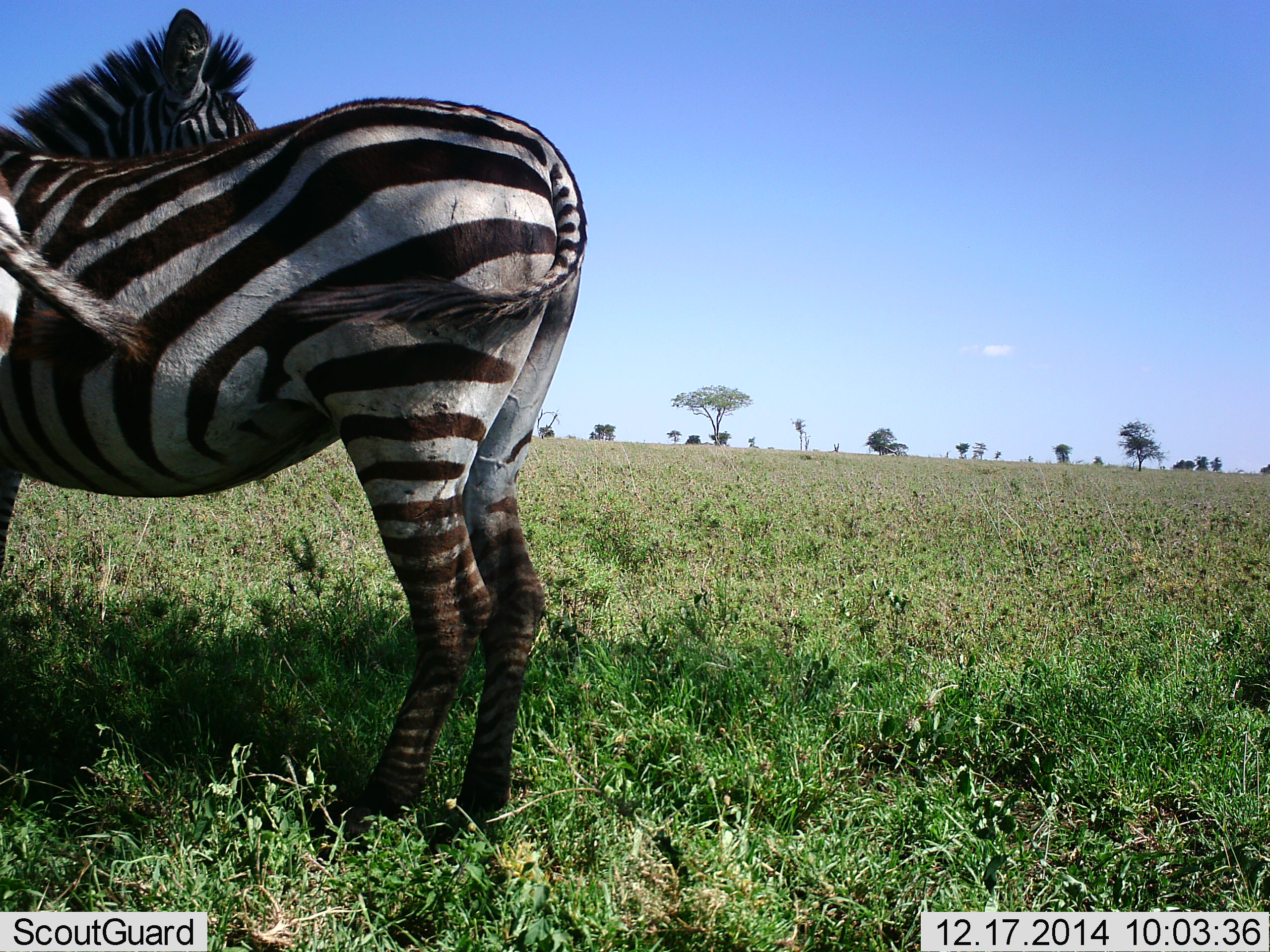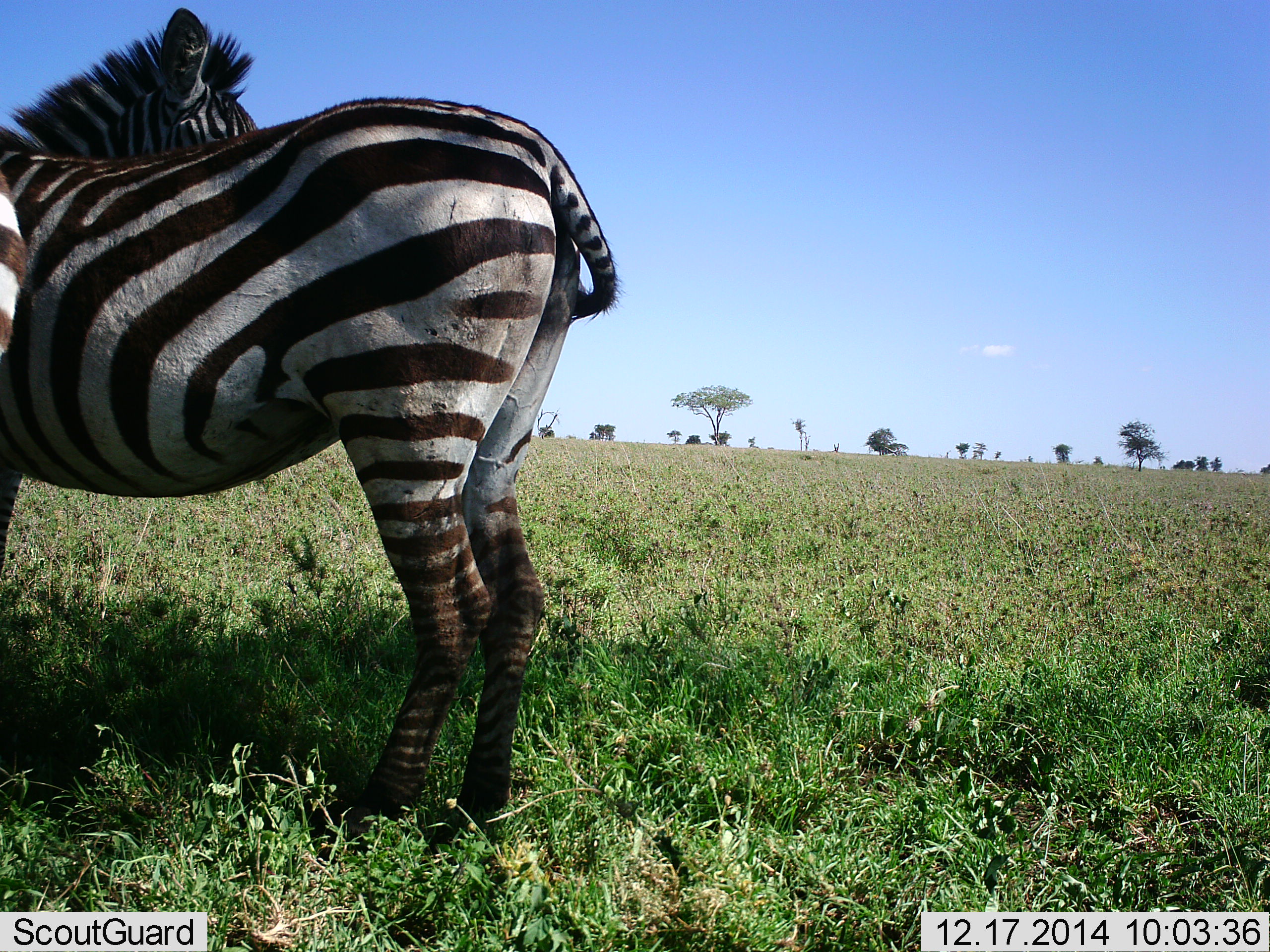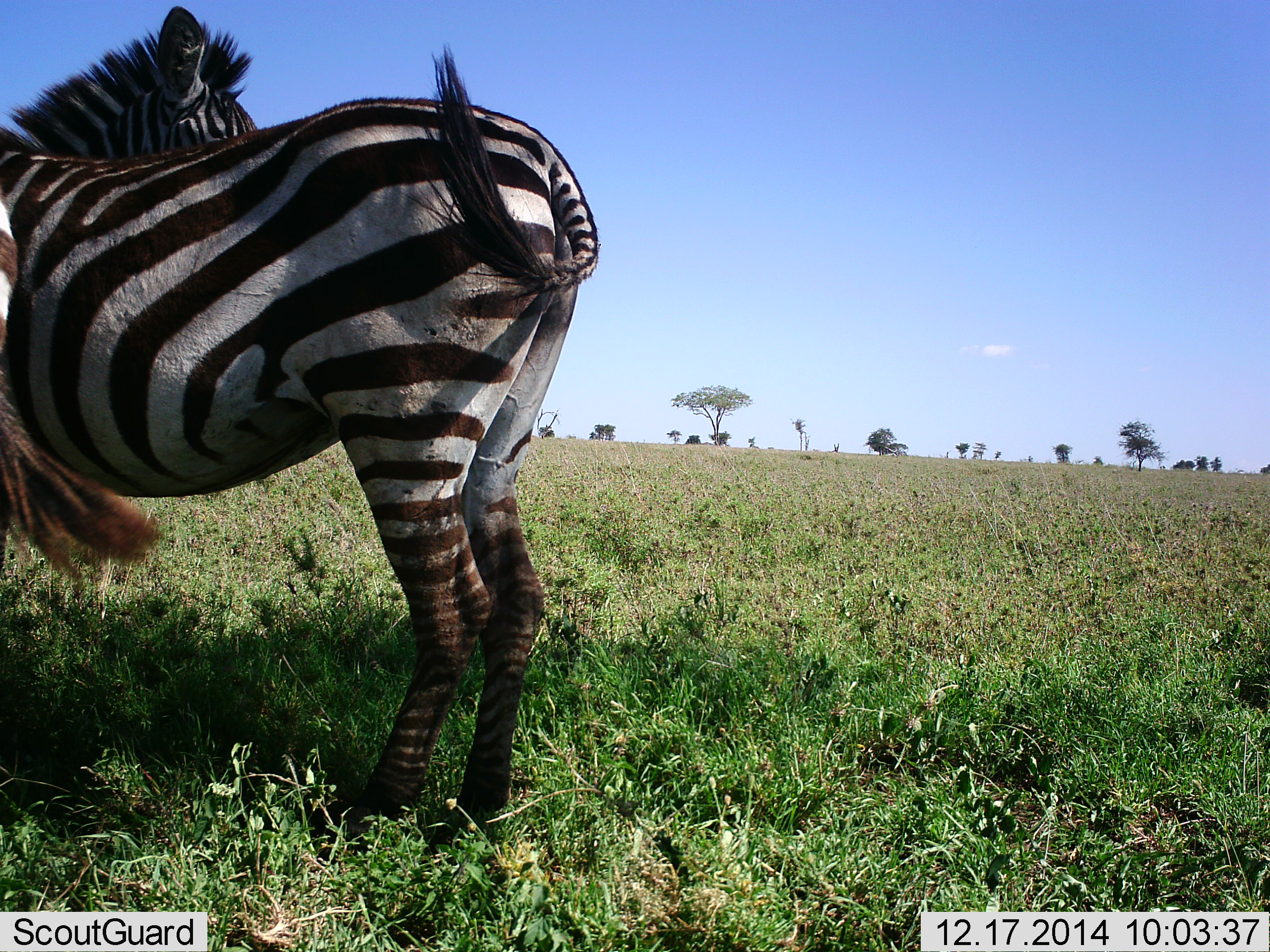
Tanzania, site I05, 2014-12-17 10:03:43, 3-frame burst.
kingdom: Animalia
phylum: Chordata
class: Mammalia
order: Perissodactyla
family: Equidae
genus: Equus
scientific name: Equus quagga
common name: plains zebra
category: zebra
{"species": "zebra (plains zebra) (Equus quagga)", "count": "3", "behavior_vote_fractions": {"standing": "90%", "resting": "0%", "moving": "0%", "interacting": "10%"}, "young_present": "0%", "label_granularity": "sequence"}